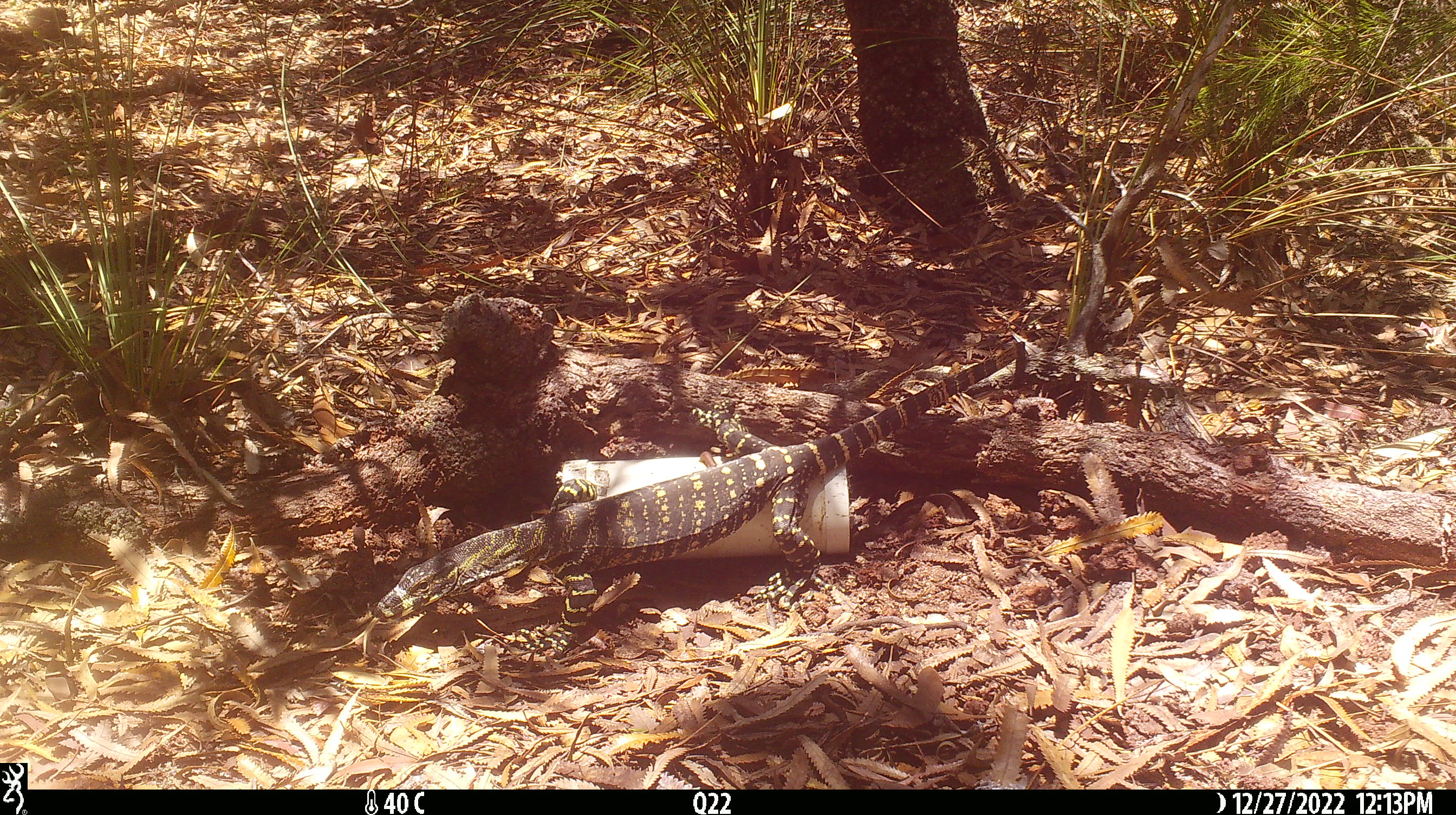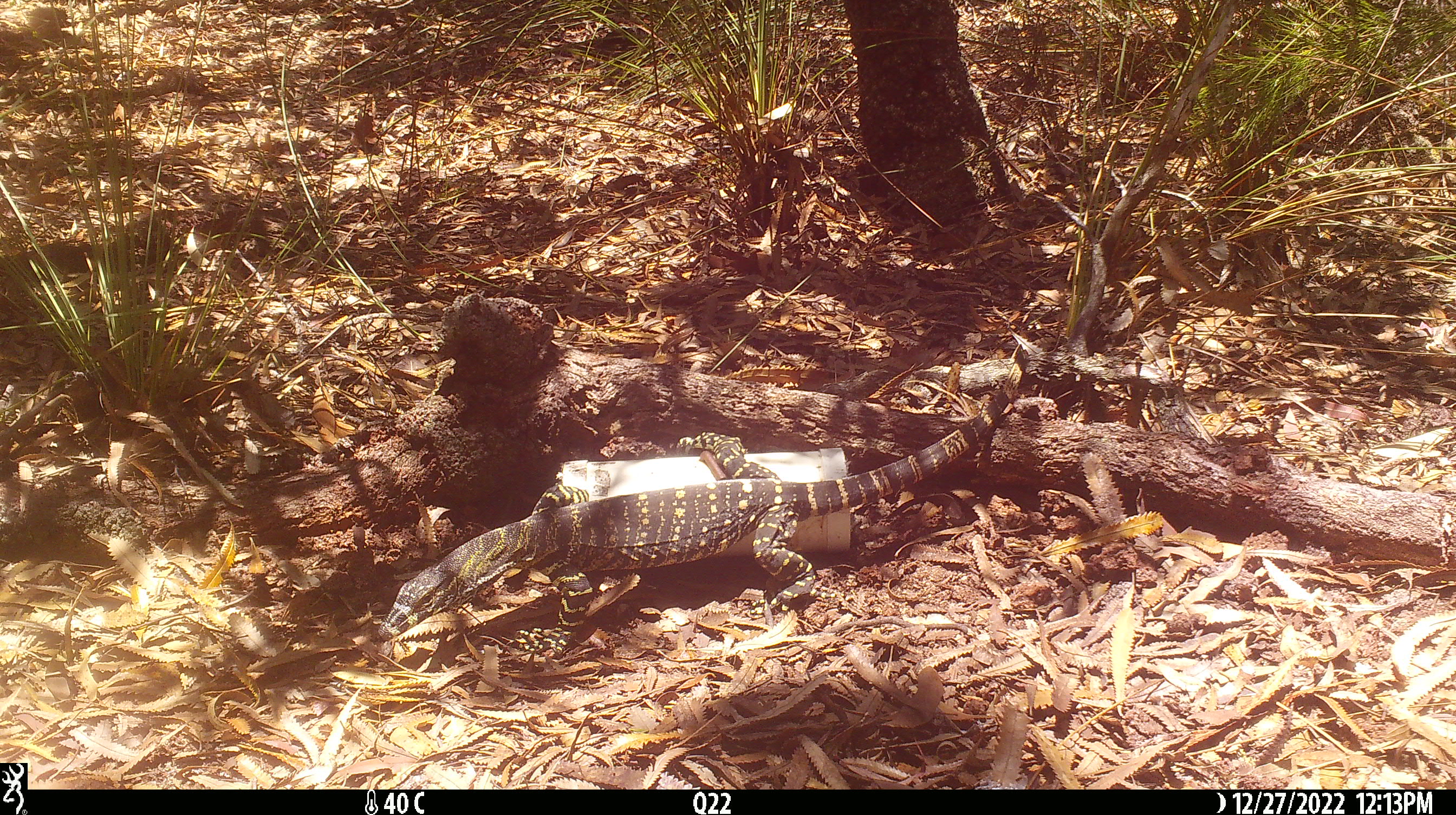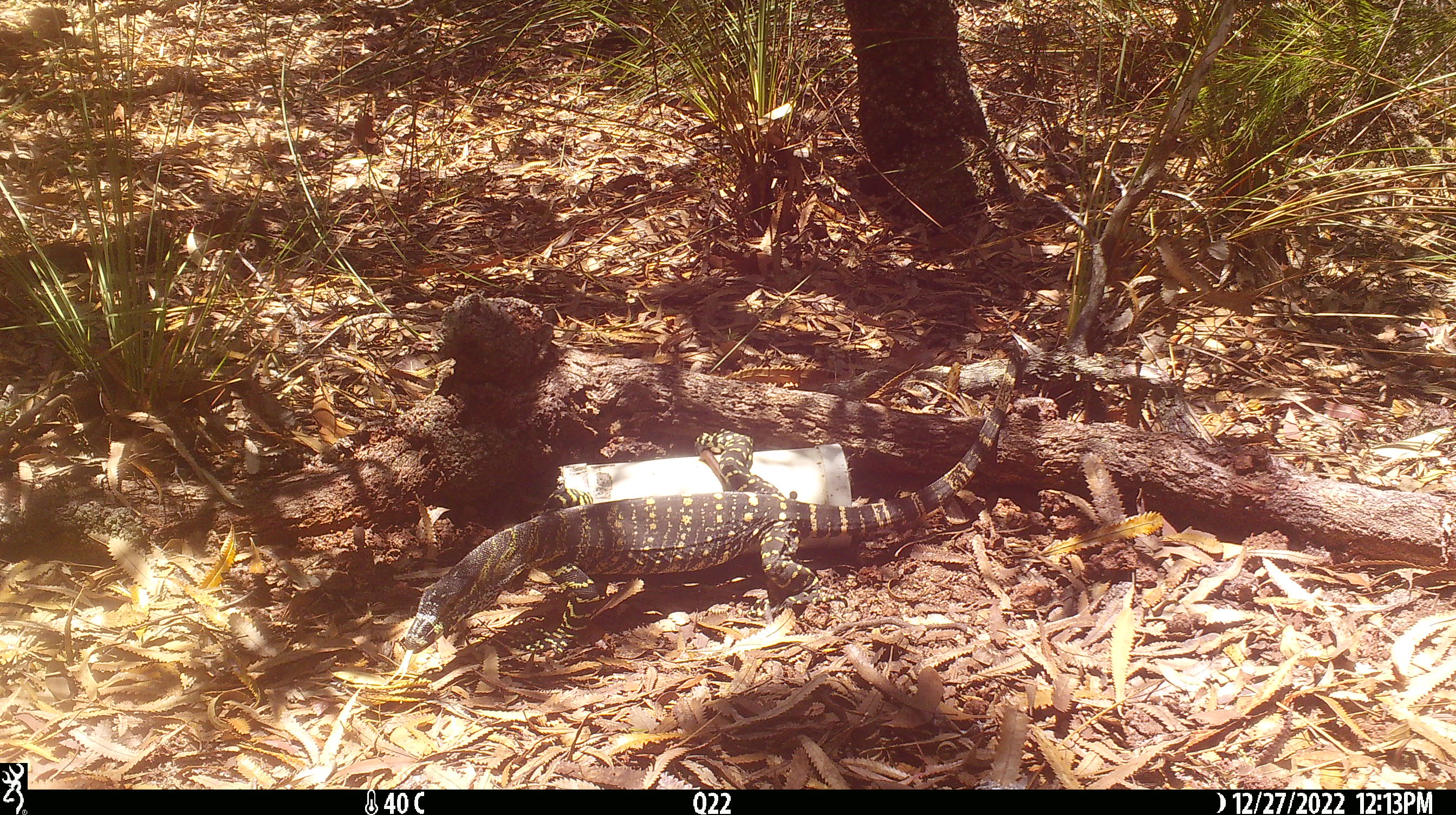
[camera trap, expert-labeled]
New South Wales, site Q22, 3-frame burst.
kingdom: Animalia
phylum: Chordata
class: Reptilia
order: Squamata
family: Varanidae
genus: Varanus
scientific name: Varanus varius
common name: lace monitor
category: goanna